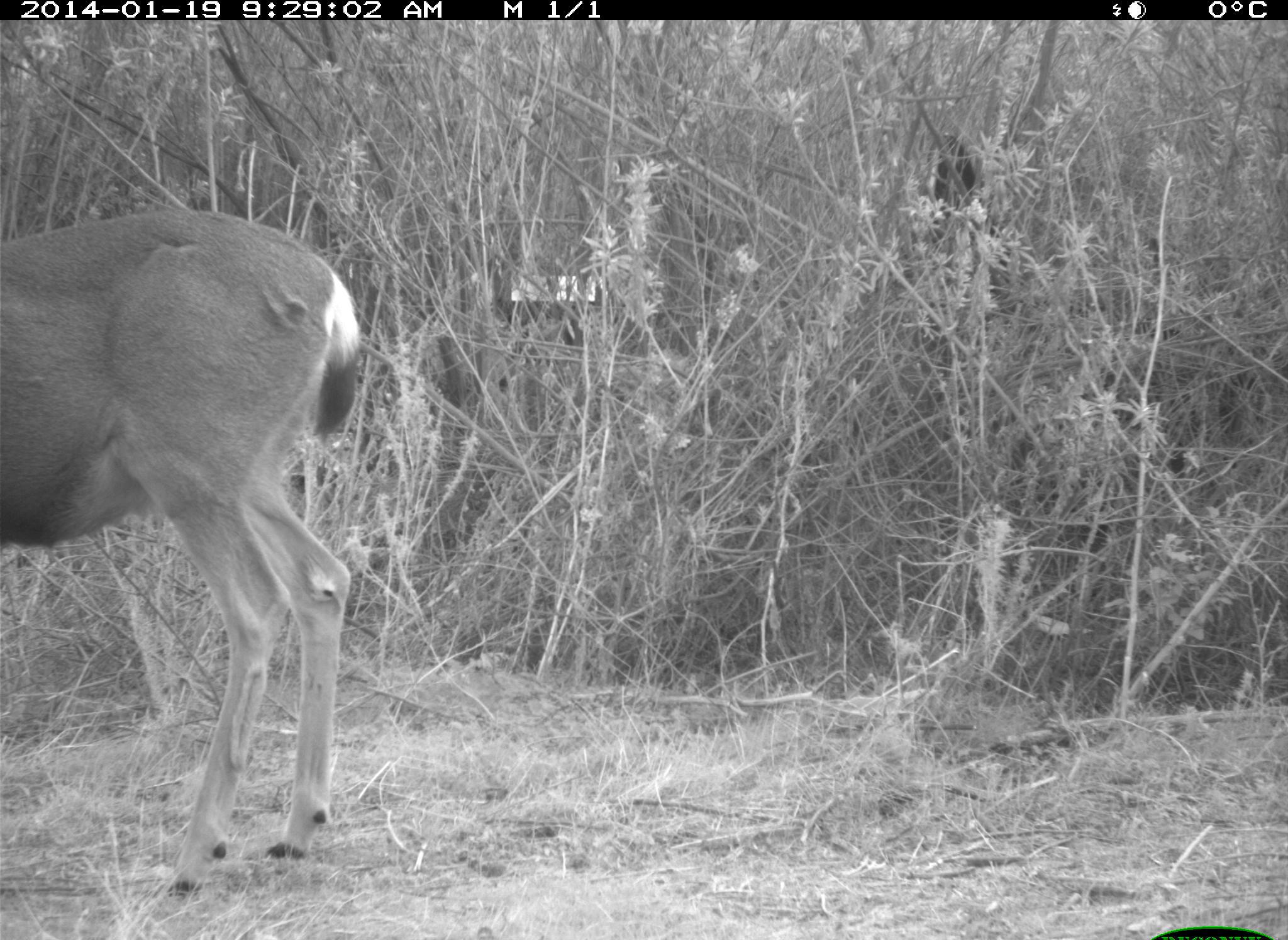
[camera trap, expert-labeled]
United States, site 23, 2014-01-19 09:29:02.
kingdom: Animalia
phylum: Chordata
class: Mammalia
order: Artiodactyla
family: Cervidae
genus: Odocoileus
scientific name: Odocoileus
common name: deer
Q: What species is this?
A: Deer (Odocoileus).